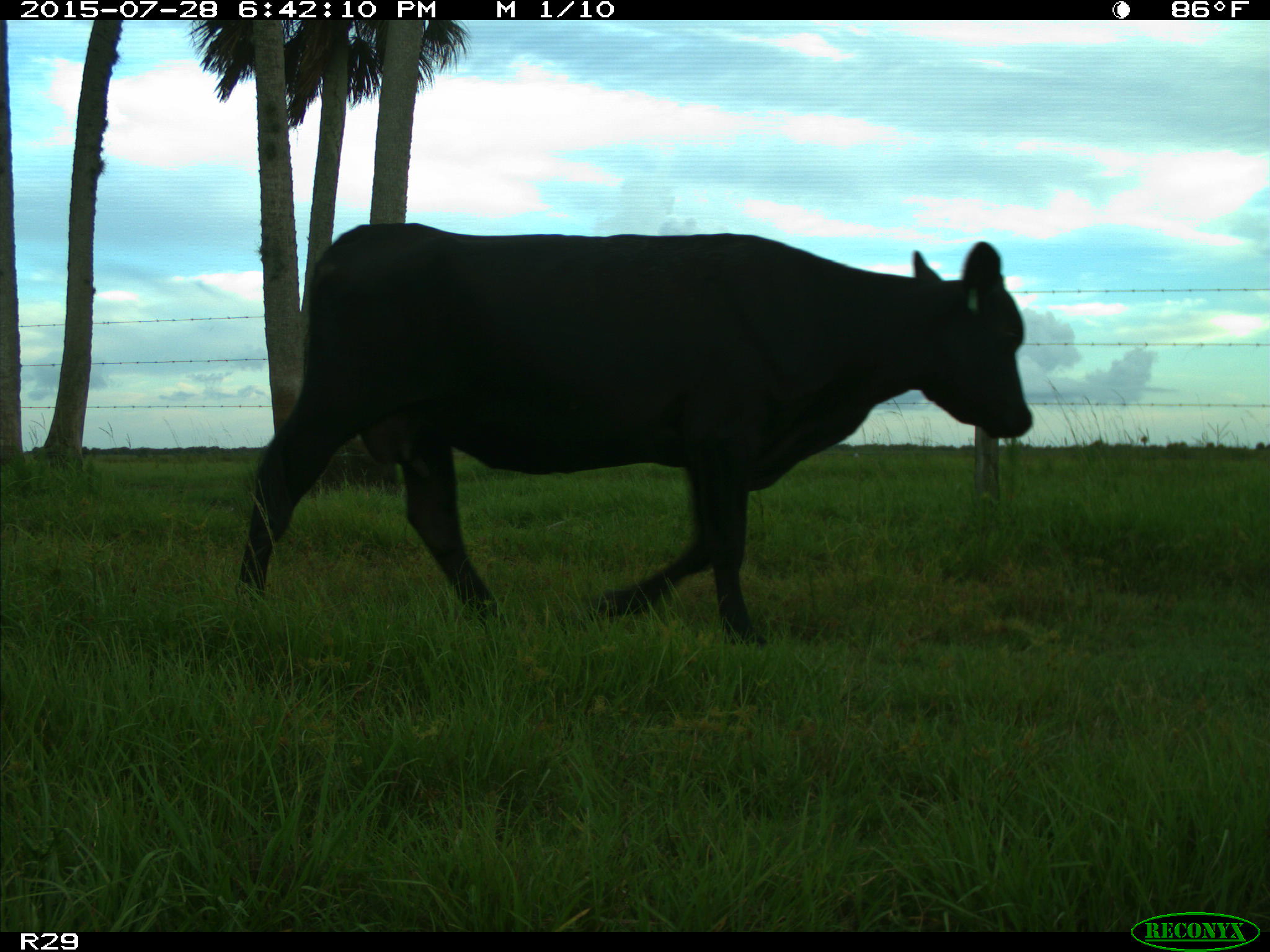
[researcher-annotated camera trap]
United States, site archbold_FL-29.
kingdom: Animalia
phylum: Chordata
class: Mammalia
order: Artiodactyla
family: Bovidae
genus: Bos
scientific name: Bos taurus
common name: domestic cow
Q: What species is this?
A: Bos taurus (domestic cow).